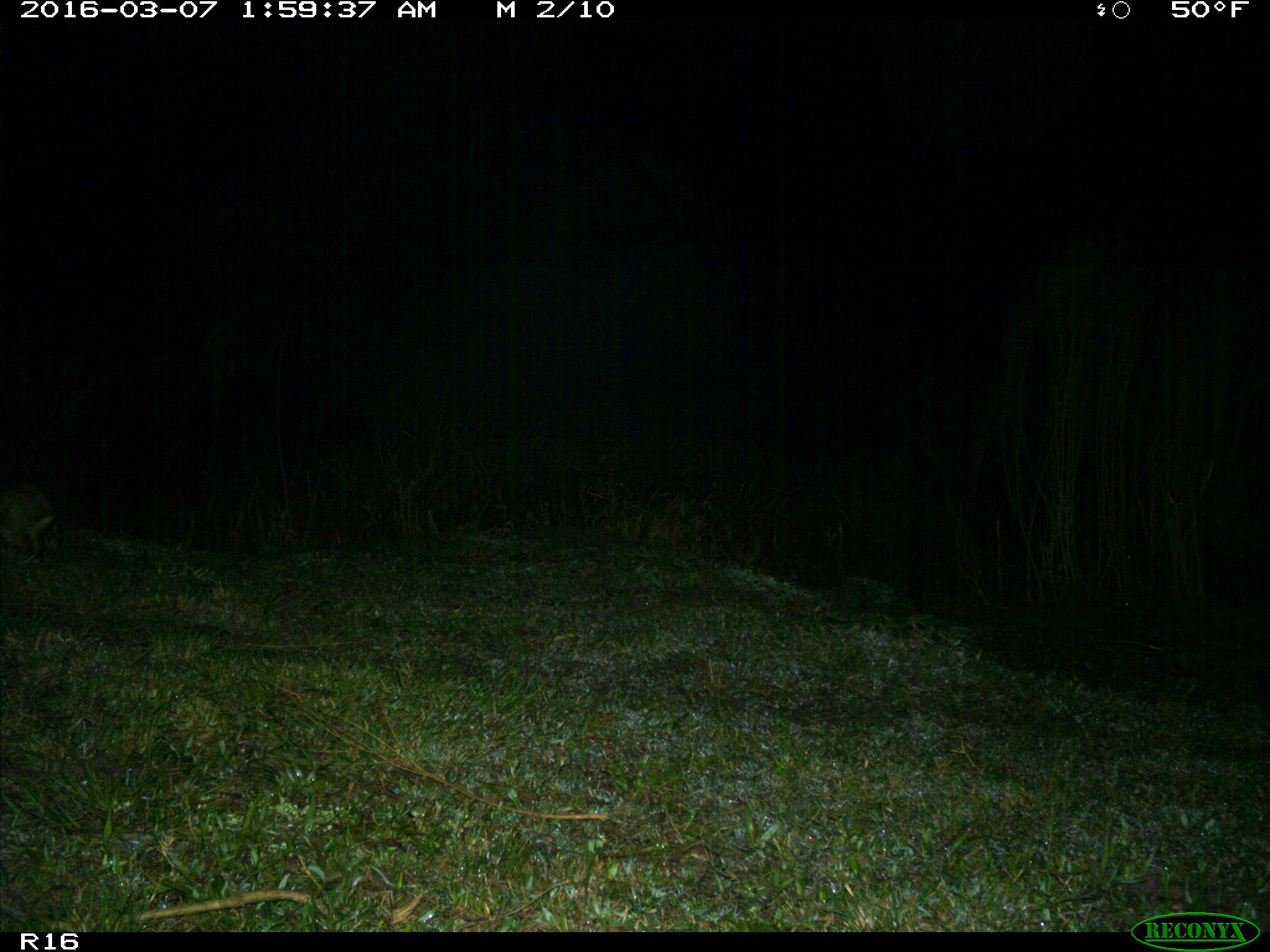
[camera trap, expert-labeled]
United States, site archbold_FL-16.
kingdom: Animalia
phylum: Chordata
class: Mammalia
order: Lagomorpha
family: Leporidae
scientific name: Leporidae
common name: rabbits and hares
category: unidentified rabbit